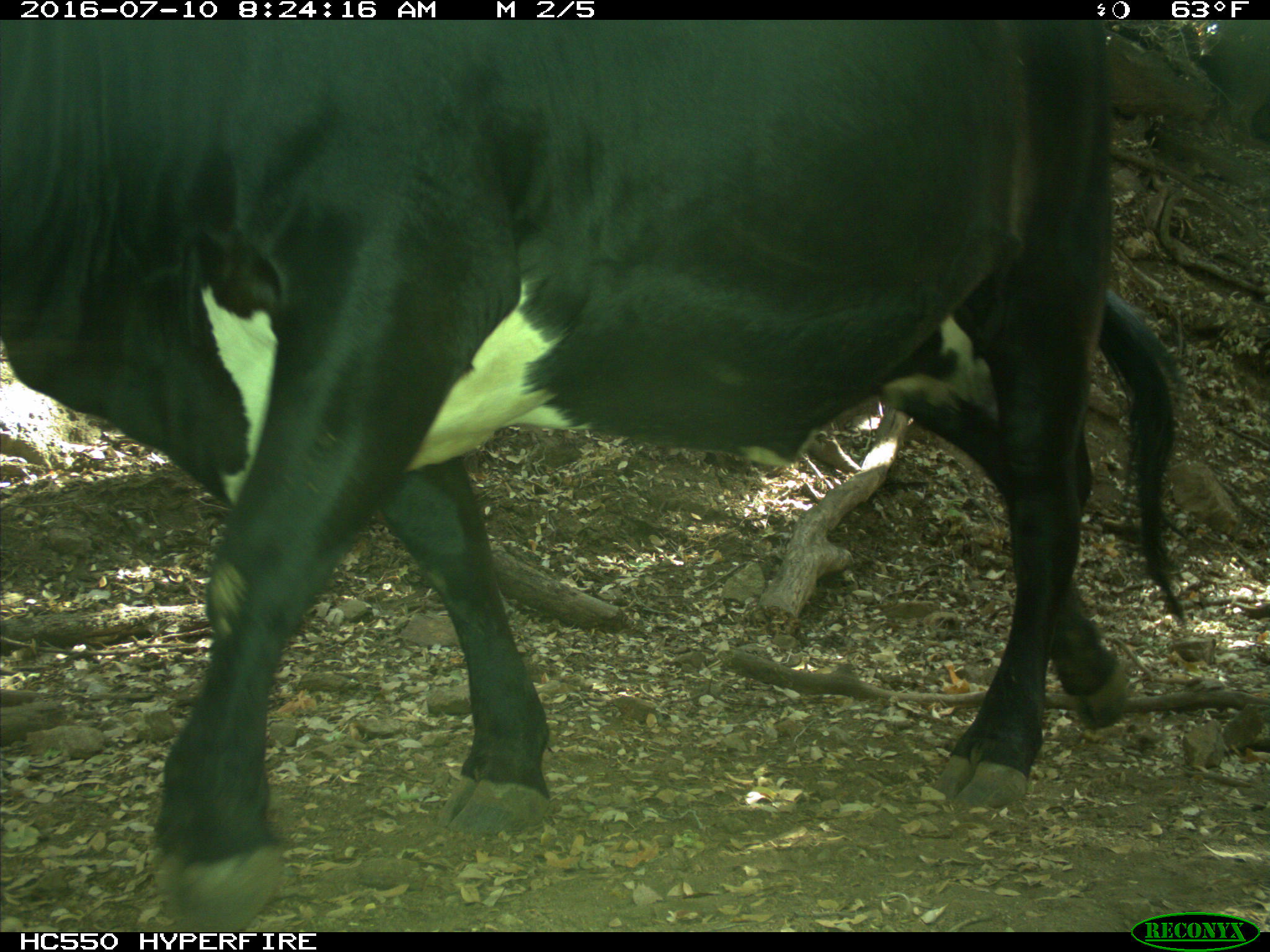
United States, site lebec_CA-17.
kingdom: Animalia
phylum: Chordata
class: Mammalia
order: Artiodactyla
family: Bovidae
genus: Bos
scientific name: Bos taurus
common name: domestic cow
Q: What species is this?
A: Bos taurus (domestic cow).